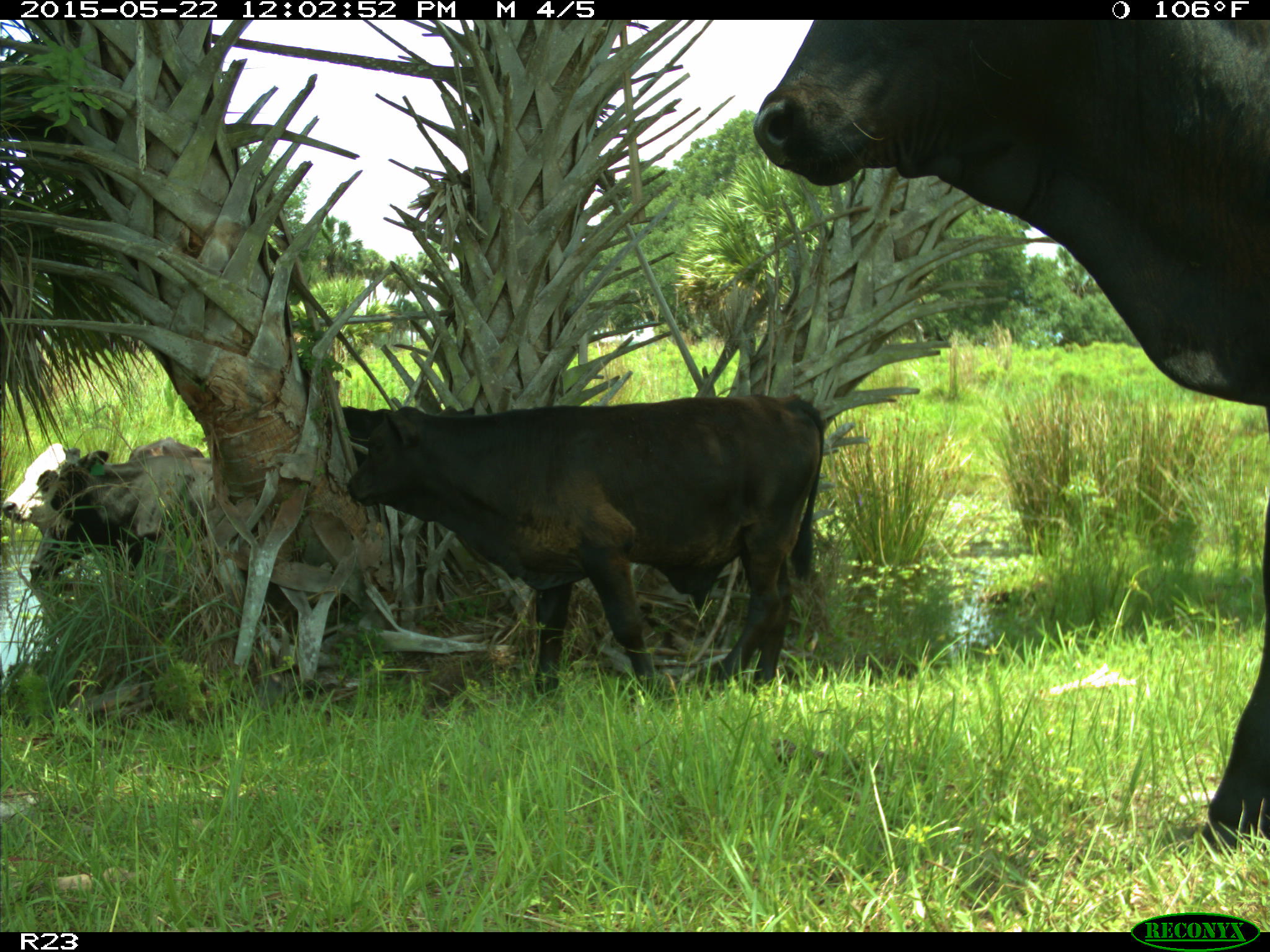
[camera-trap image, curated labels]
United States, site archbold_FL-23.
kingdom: Animalia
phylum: Chordata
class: Mammalia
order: Artiodactyla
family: Bovidae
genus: Bos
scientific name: Bos taurus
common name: domestic cow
Bos taurus (domestic cow).